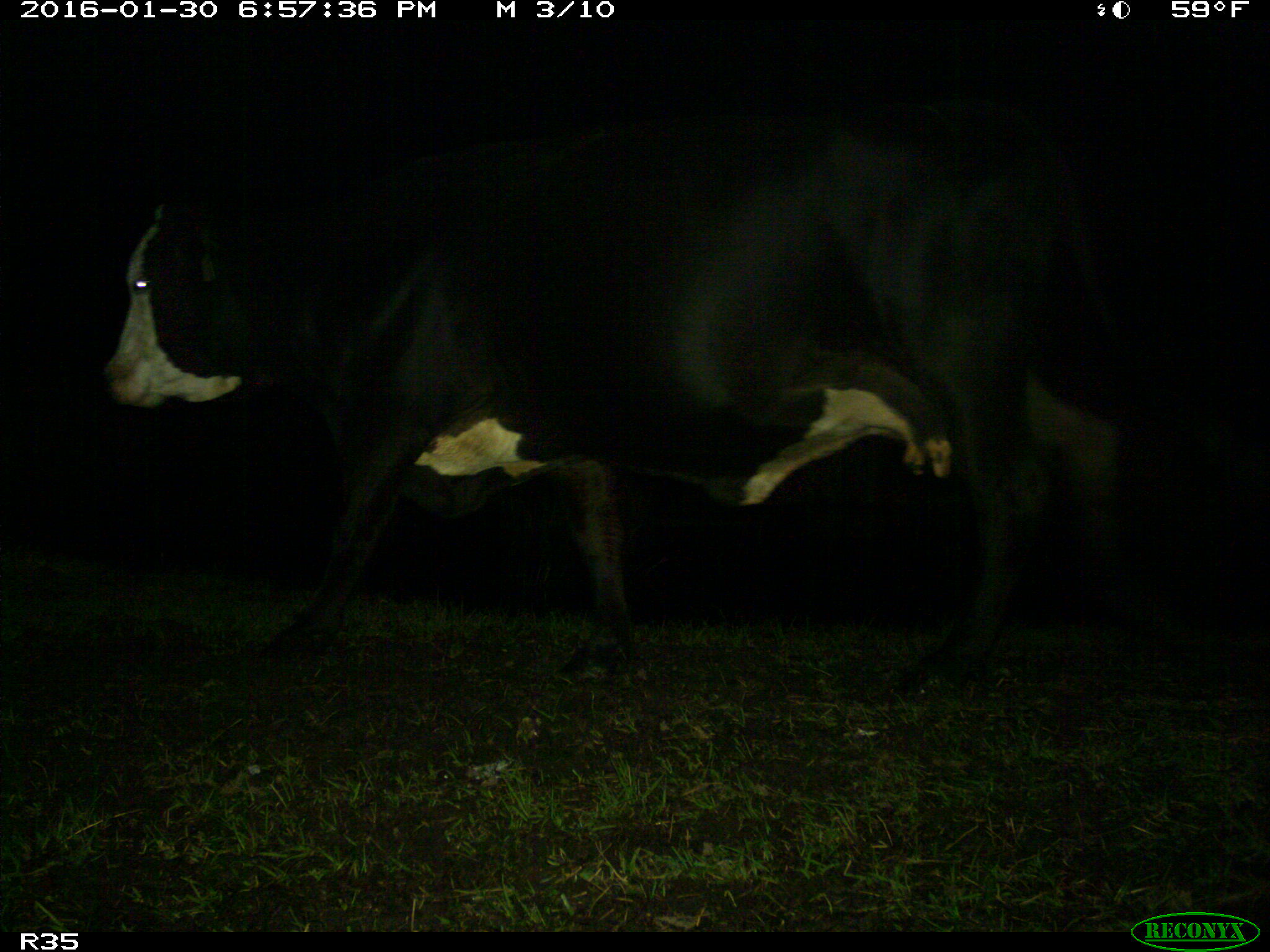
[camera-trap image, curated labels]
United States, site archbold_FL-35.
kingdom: Animalia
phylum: Chordata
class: Mammalia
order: Artiodactyla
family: Bovidae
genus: Bos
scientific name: Bos taurus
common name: domestic cow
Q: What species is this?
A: Bos taurus (domestic cow).